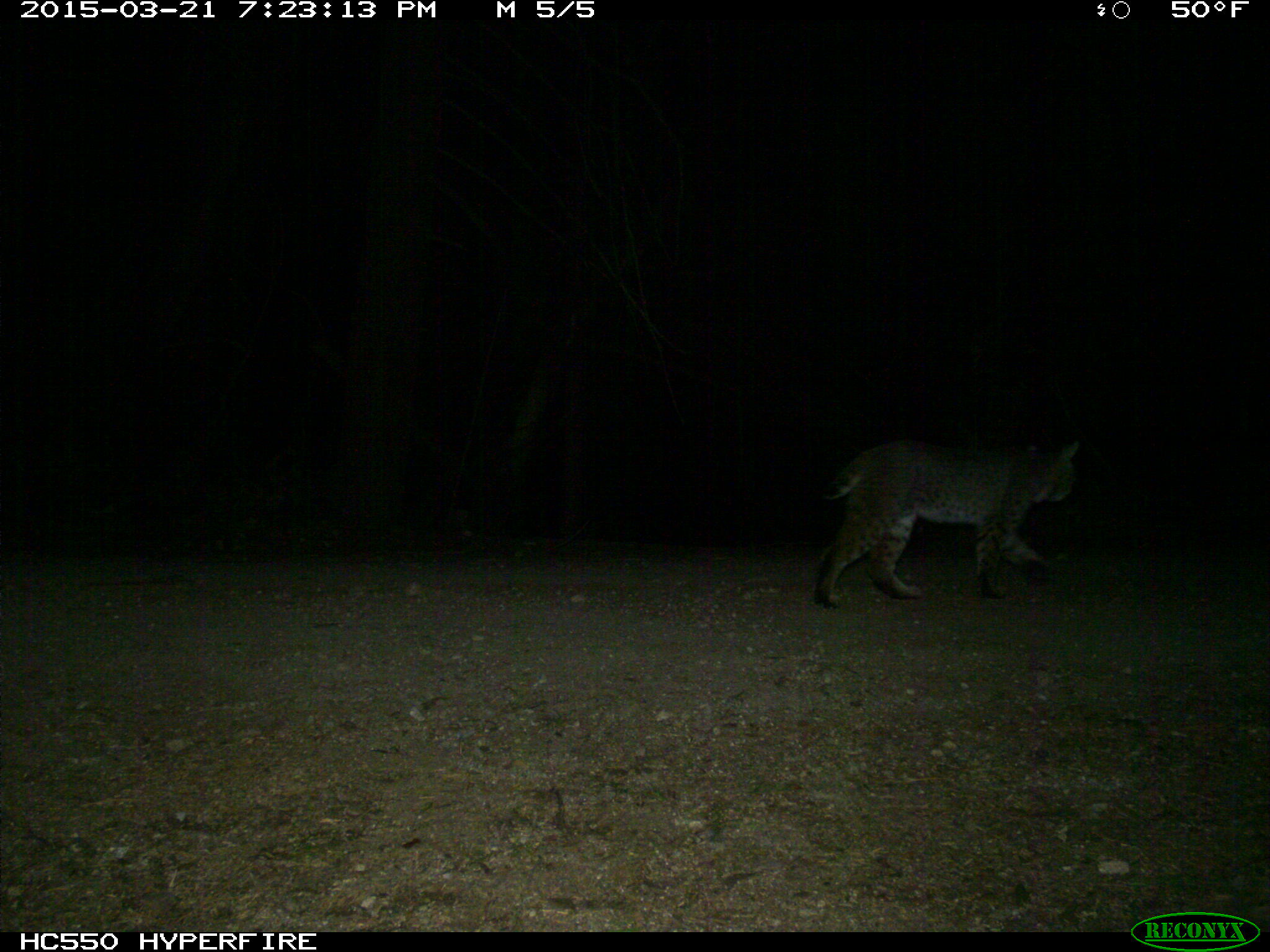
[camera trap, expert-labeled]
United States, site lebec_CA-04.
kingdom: Animalia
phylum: Chordata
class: Mammalia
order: Carnivora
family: Felidae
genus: Lynx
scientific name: Lynx rufus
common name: bobcat